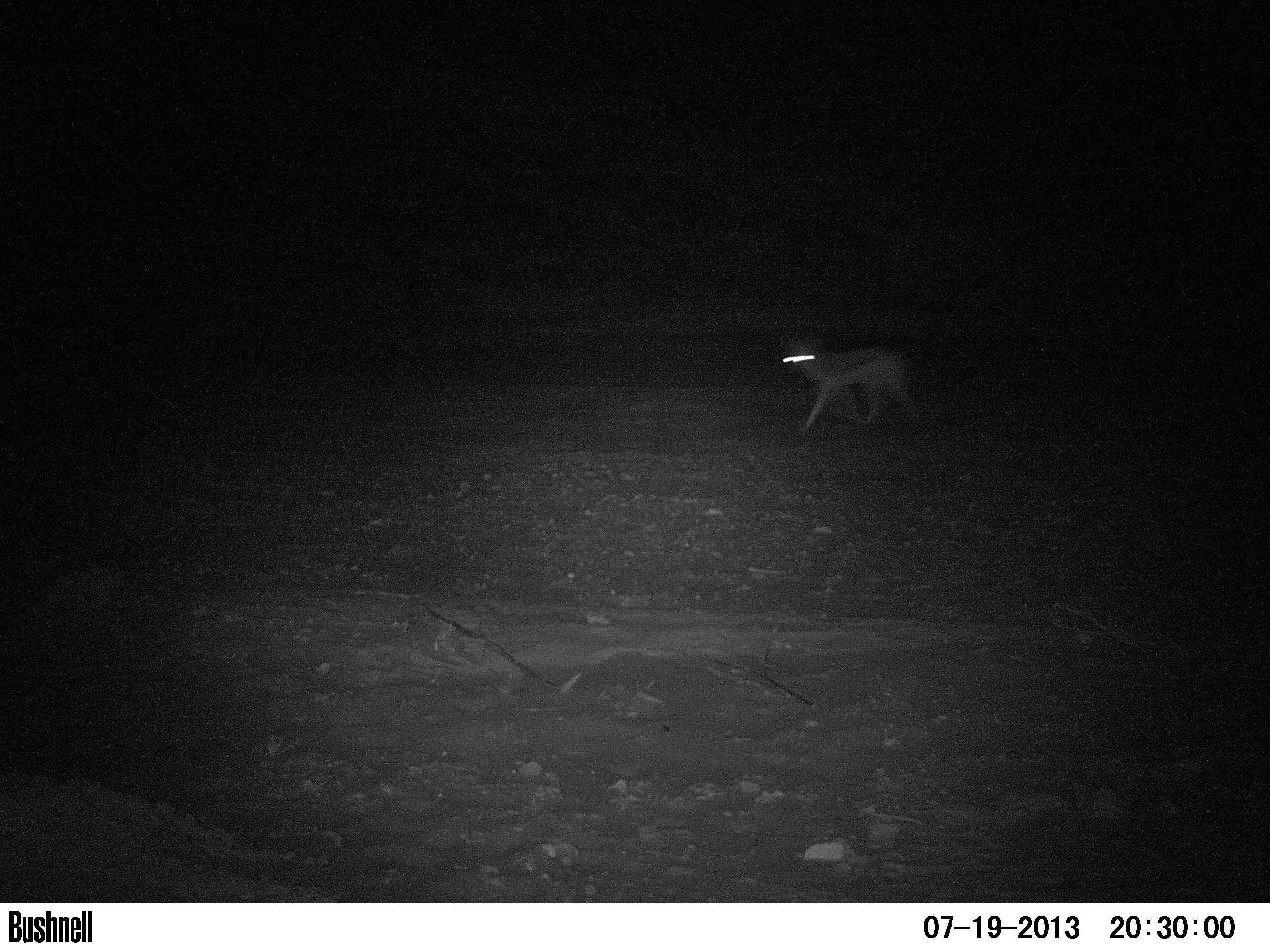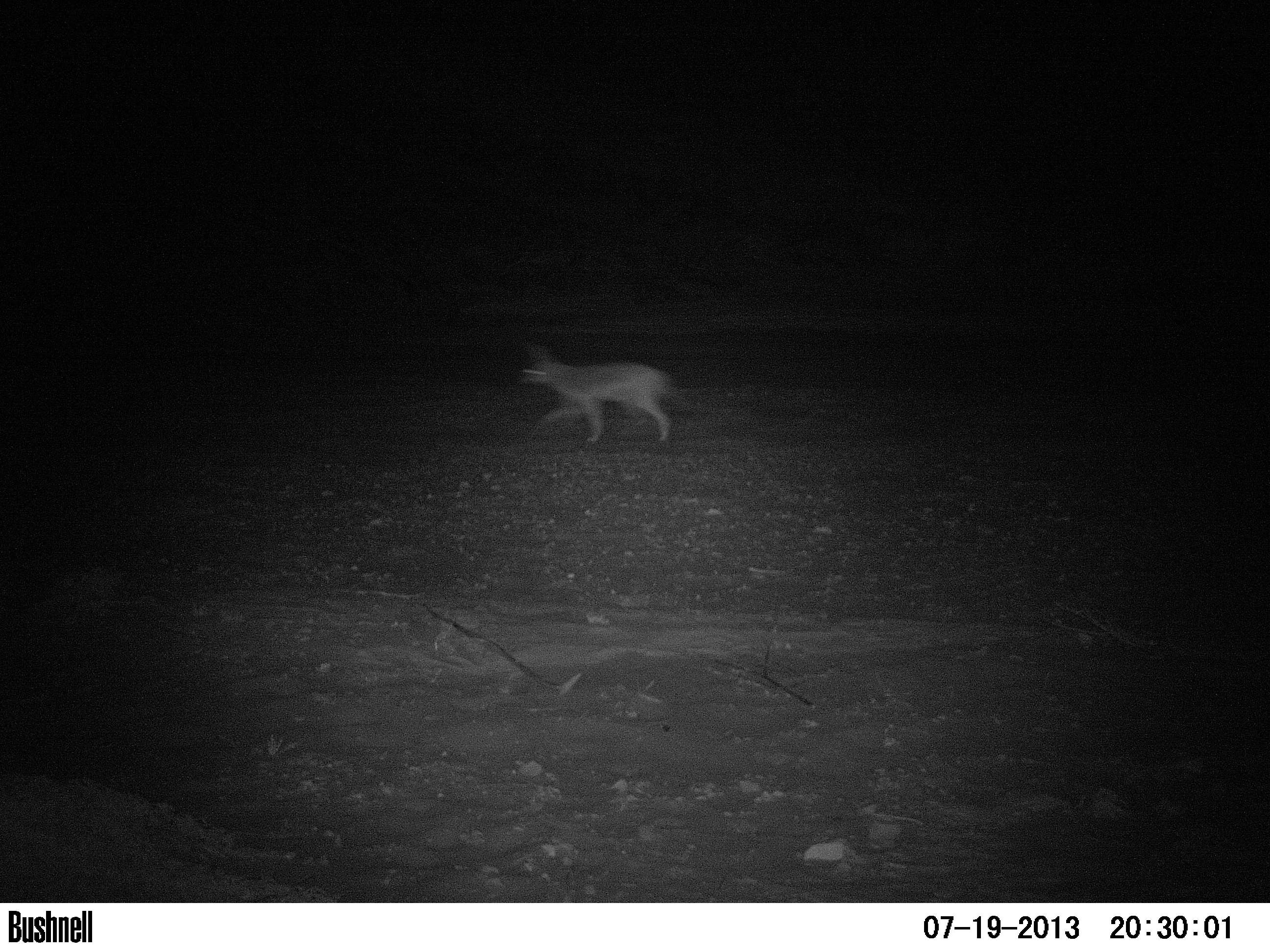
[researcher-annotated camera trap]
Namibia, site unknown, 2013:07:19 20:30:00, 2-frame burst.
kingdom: Animalia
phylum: Chordata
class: Mammalia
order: Carnivora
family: Canidae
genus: Lupulella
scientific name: Lupulella mesomelas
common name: black-backed jackal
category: canis mesomelas